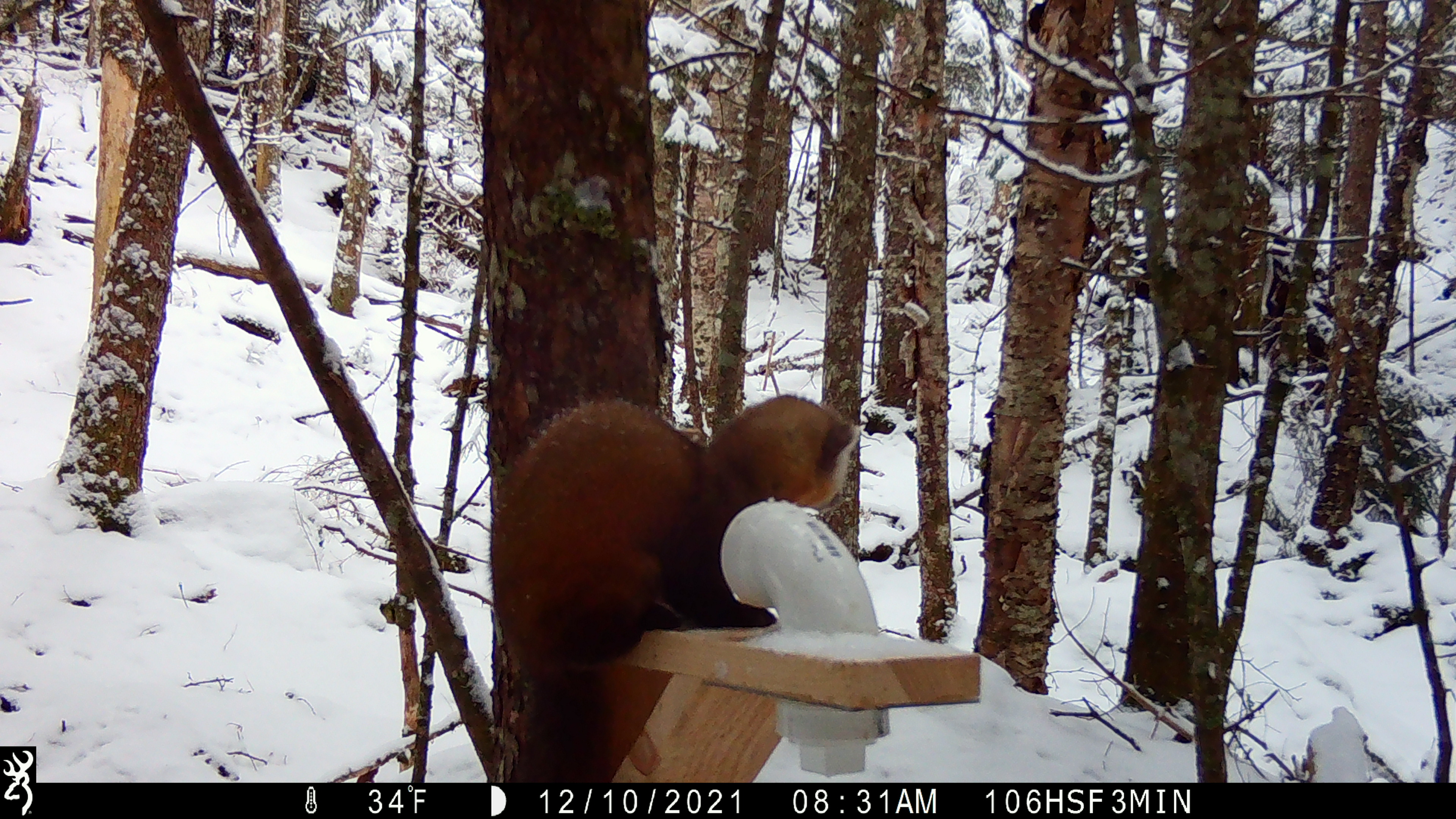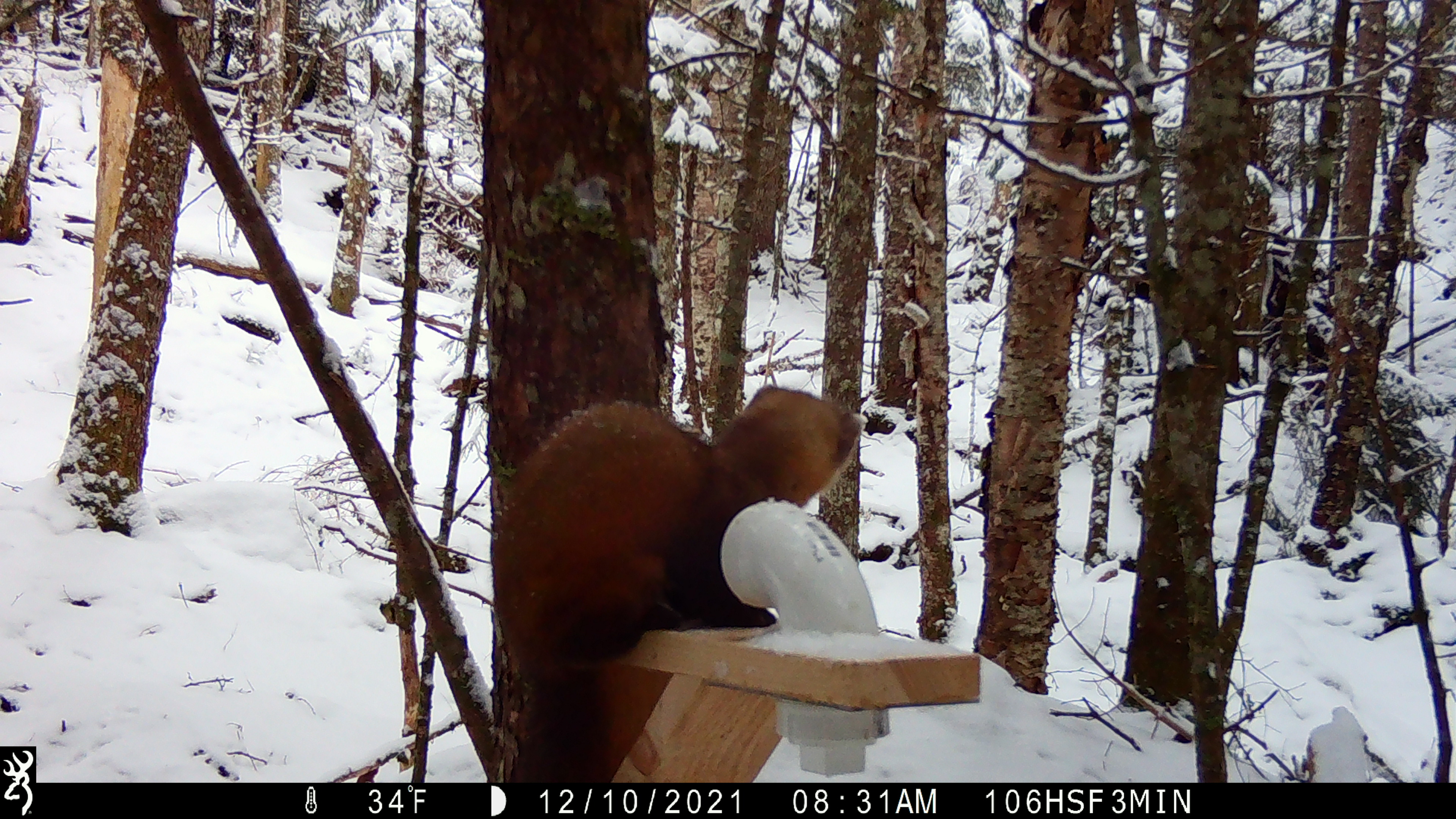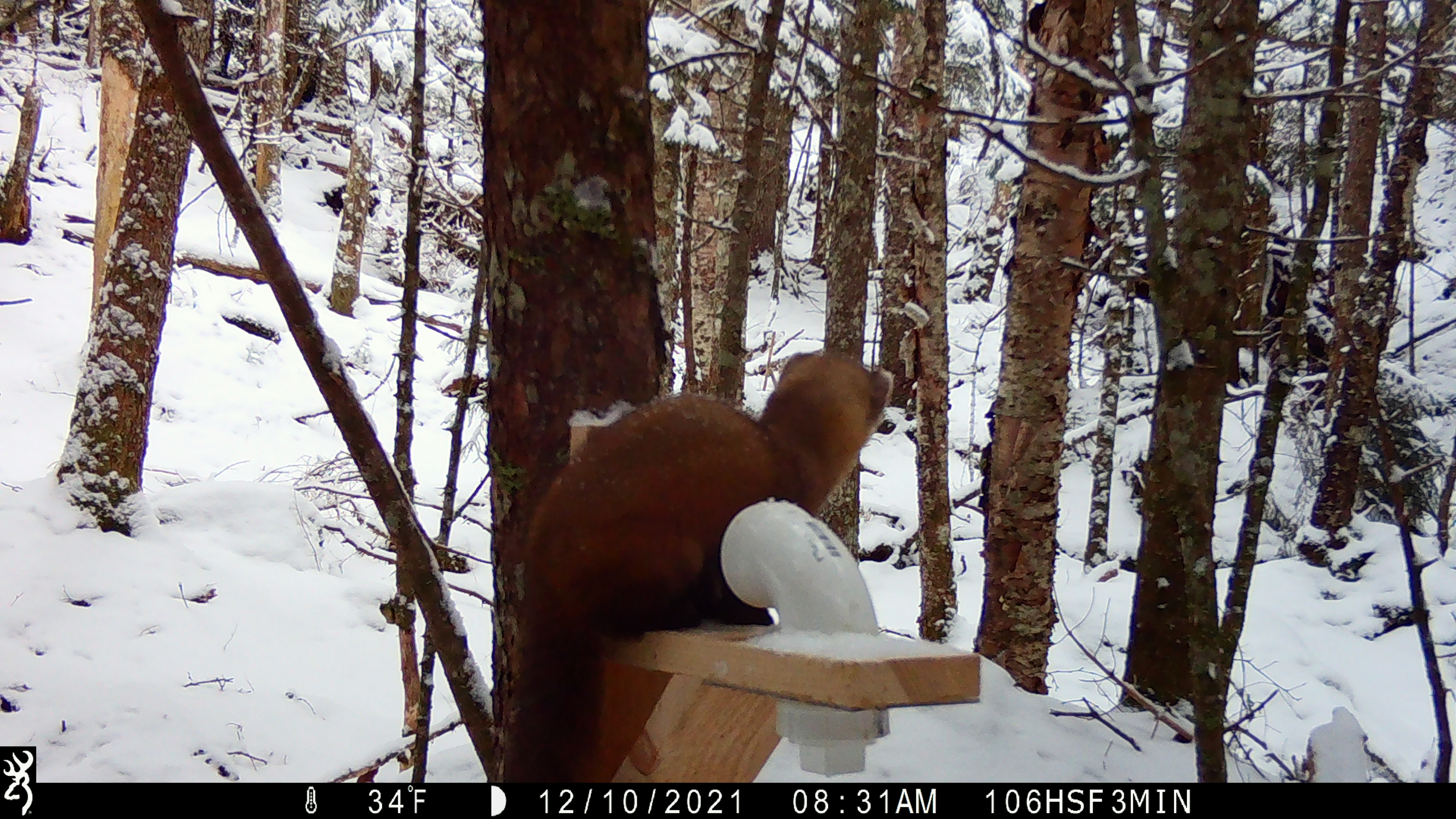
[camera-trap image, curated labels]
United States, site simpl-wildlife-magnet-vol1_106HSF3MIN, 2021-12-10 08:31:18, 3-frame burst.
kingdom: Animalia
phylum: Chordata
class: Mammalia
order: Carnivora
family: Mustelidae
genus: Martes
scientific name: Martes americana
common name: american marten